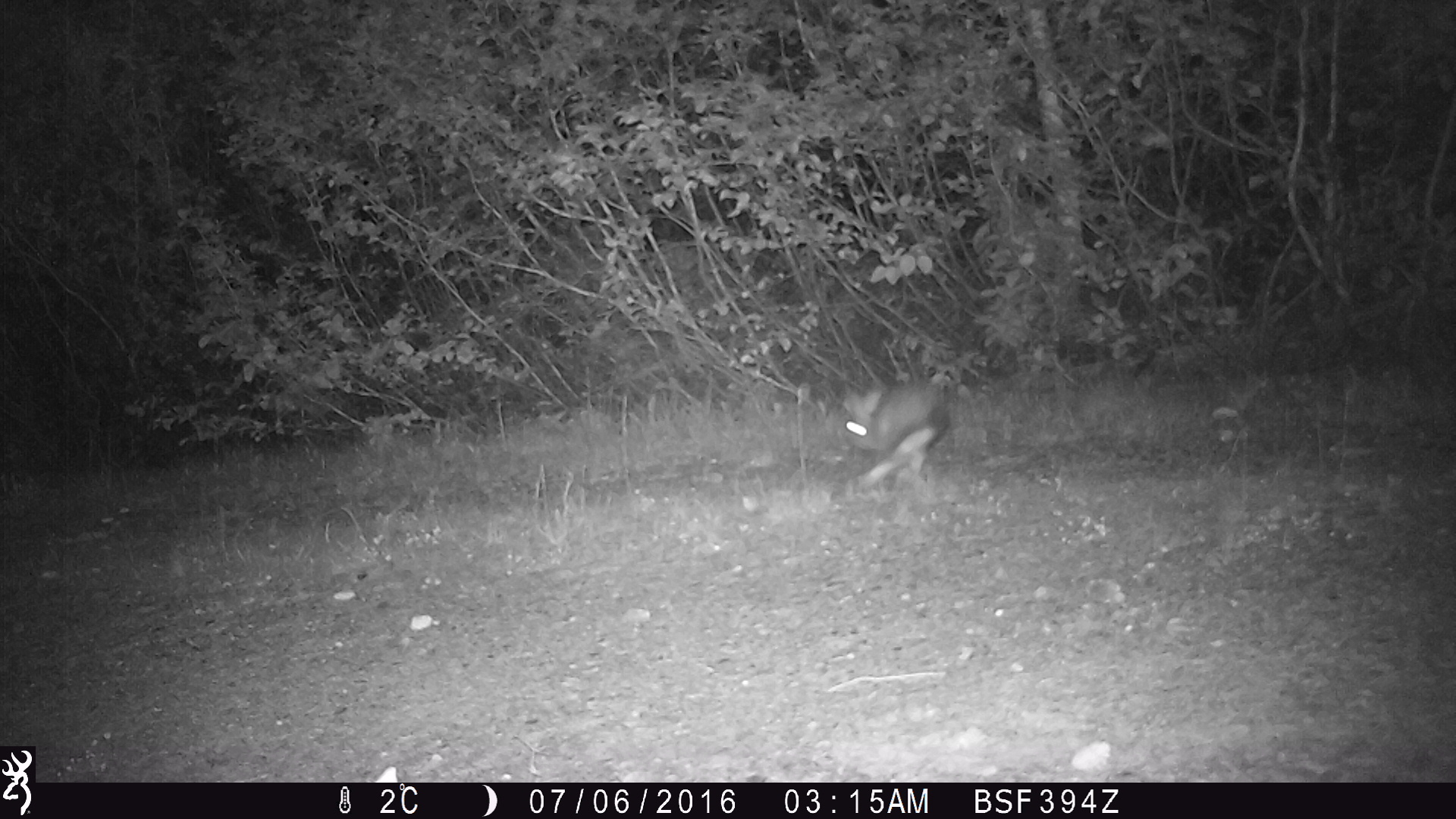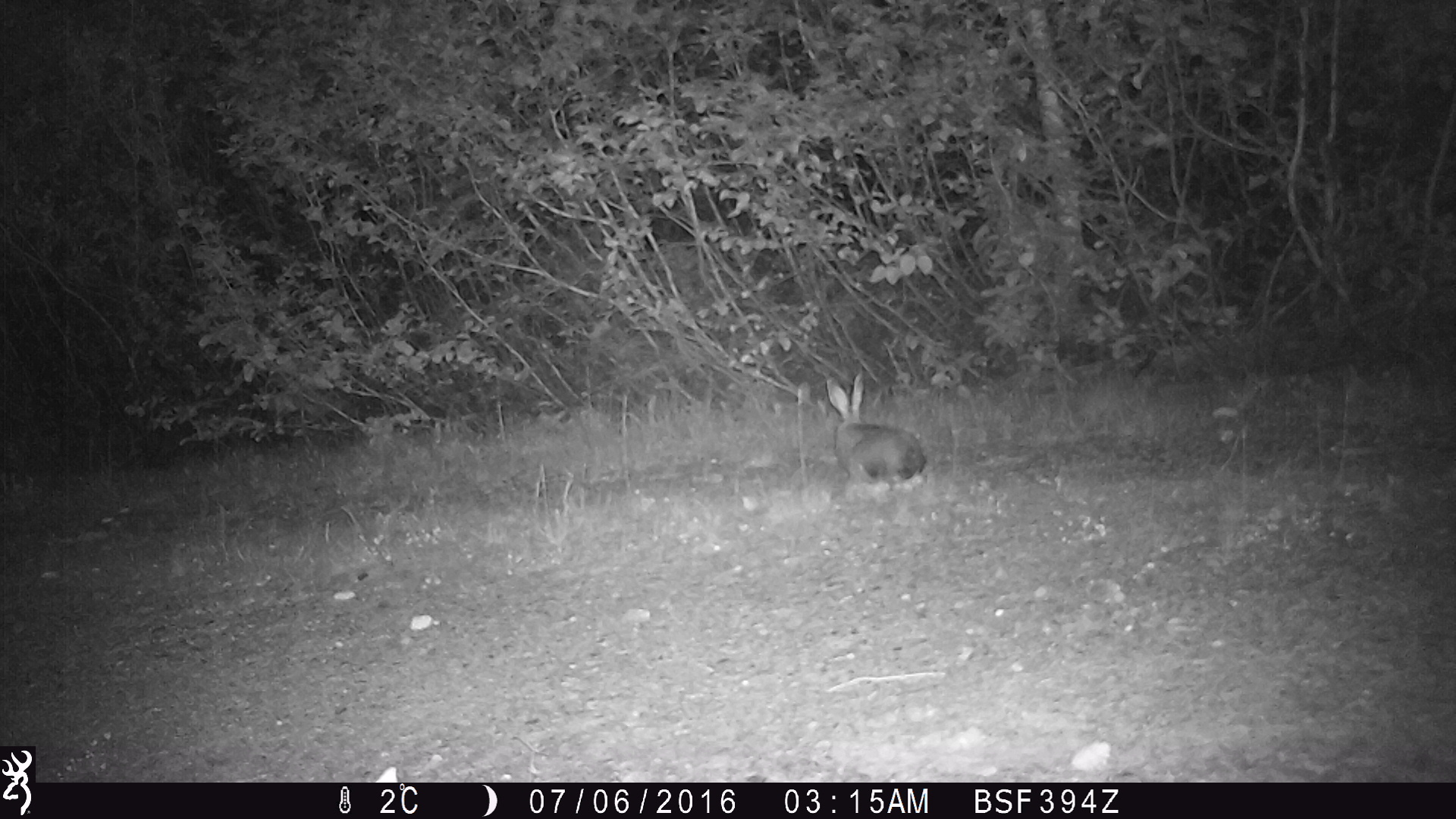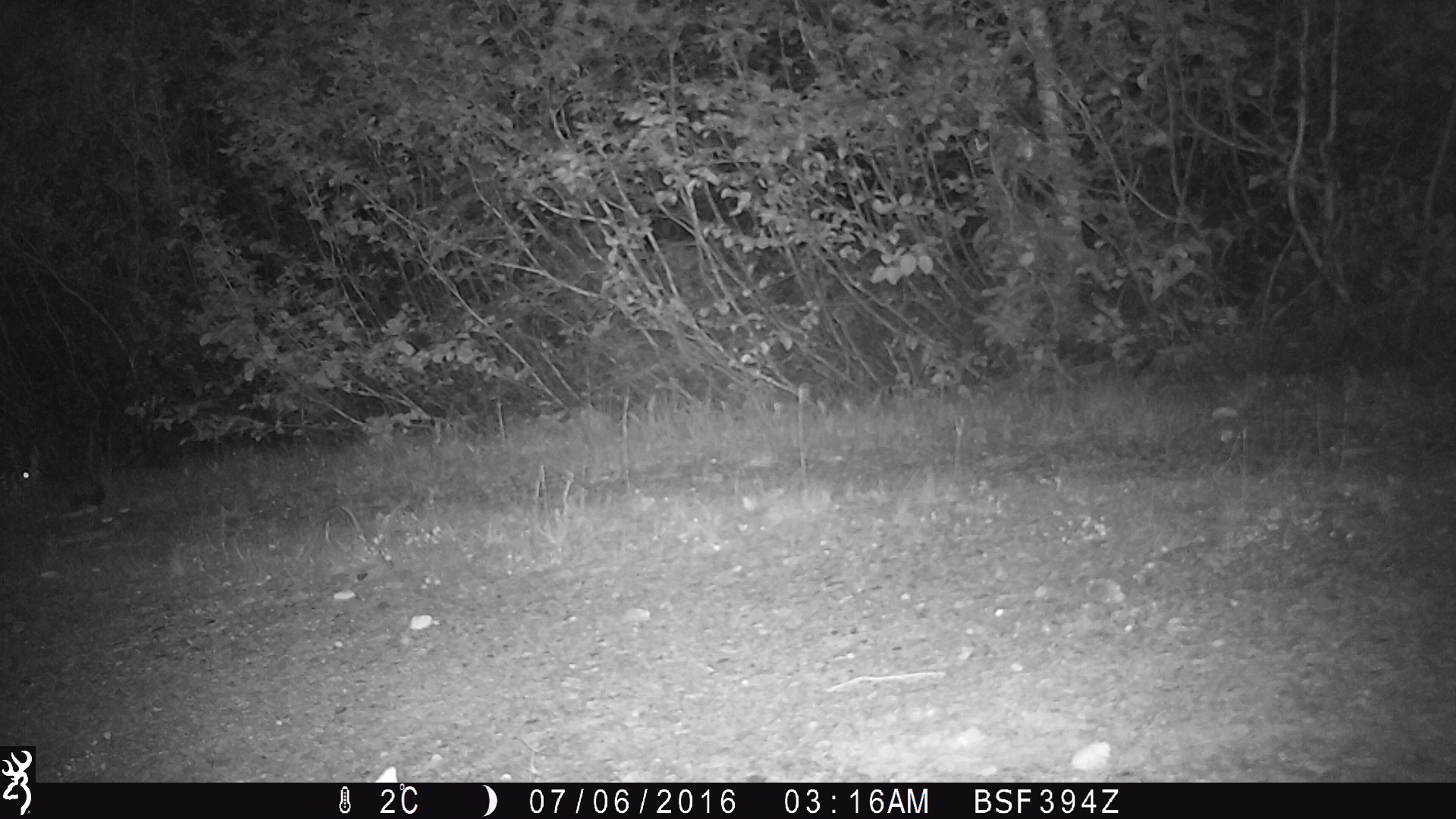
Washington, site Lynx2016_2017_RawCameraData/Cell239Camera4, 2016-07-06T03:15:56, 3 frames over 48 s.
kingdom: Animalia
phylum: Chordata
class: Mammalia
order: Lagomorpha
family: Leporidae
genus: Lepus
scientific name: Lepus americanus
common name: snowshoe hare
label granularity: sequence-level